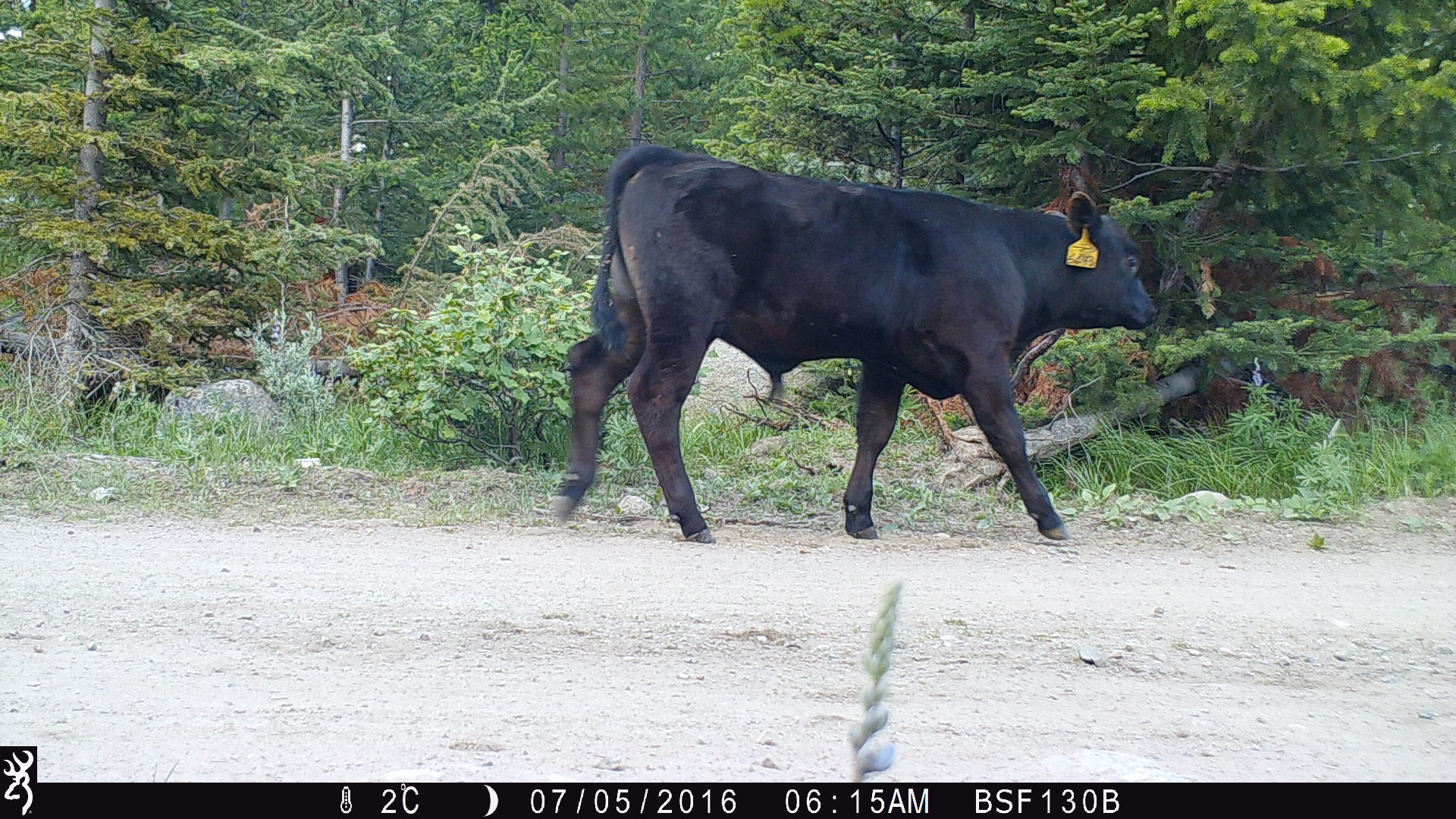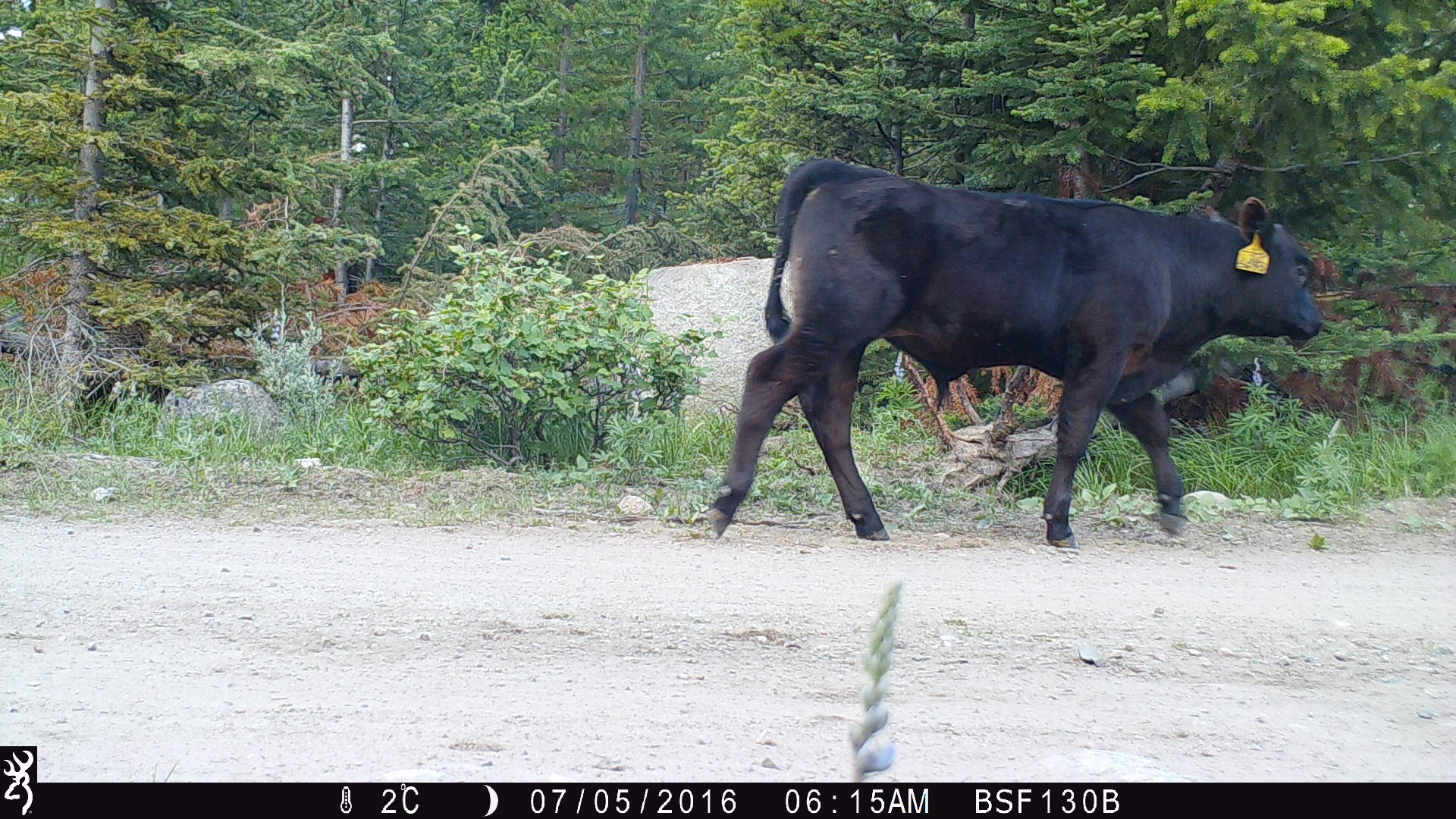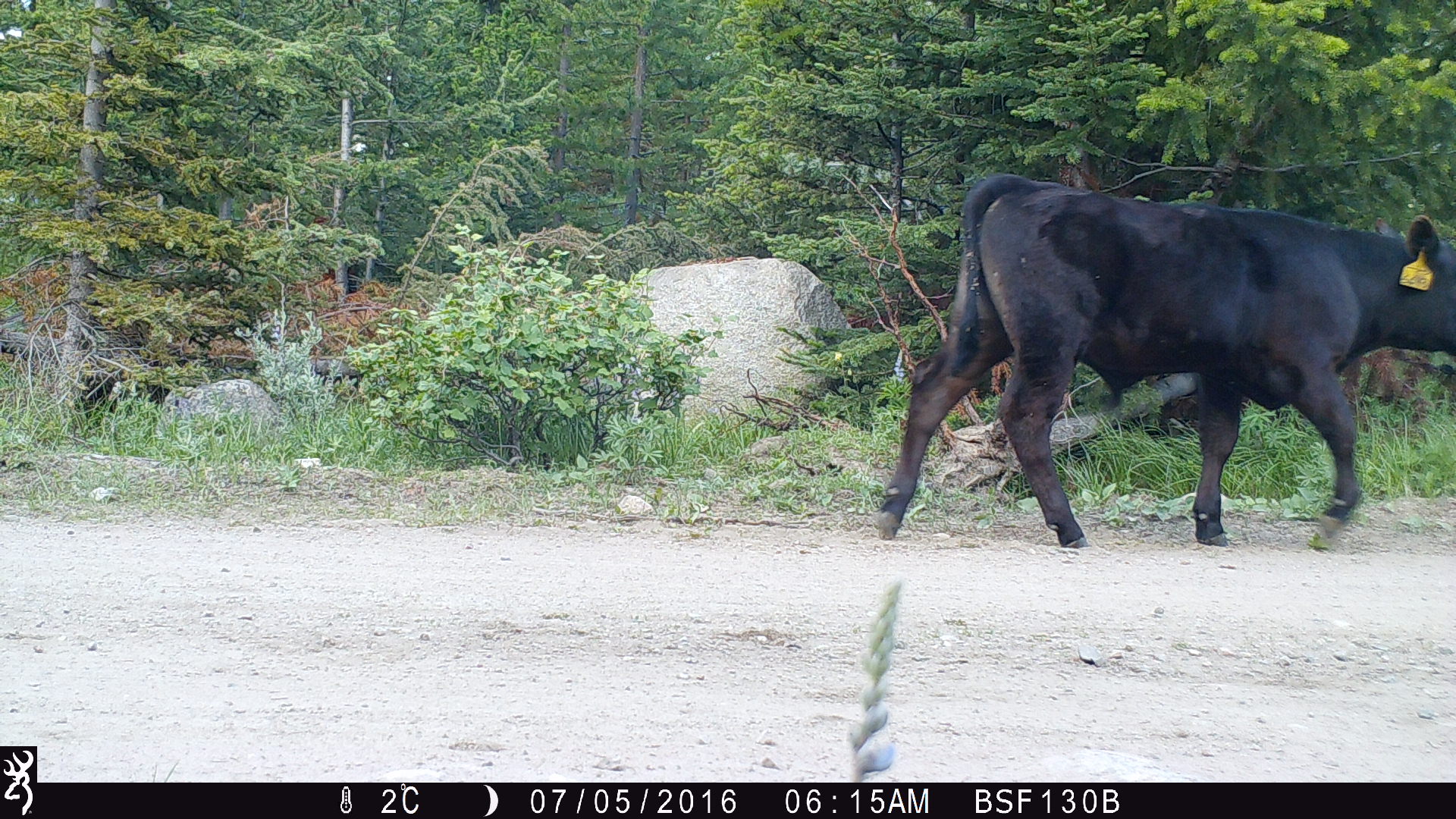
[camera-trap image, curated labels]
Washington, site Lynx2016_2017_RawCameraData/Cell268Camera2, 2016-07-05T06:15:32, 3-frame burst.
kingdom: Animalia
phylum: Chordata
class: Mammalia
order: Artiodactyla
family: Bovidae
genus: Bos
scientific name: Bos taurus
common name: domestic cattle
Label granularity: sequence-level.